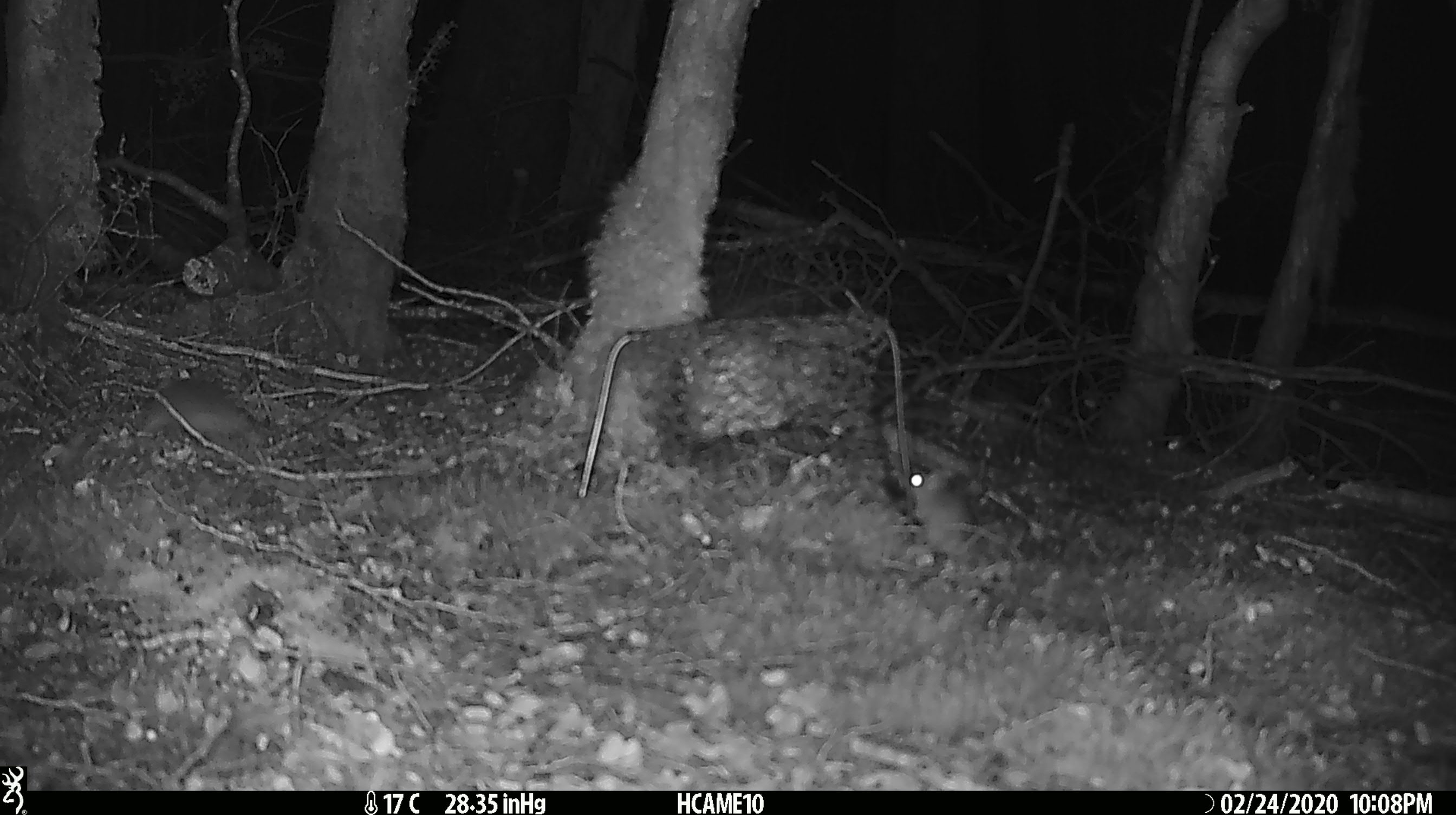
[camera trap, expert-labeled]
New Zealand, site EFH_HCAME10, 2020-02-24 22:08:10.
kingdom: Animalia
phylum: Chordata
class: Mammalia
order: Rodentia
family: Muridae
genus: Mus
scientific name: Mus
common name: mouse